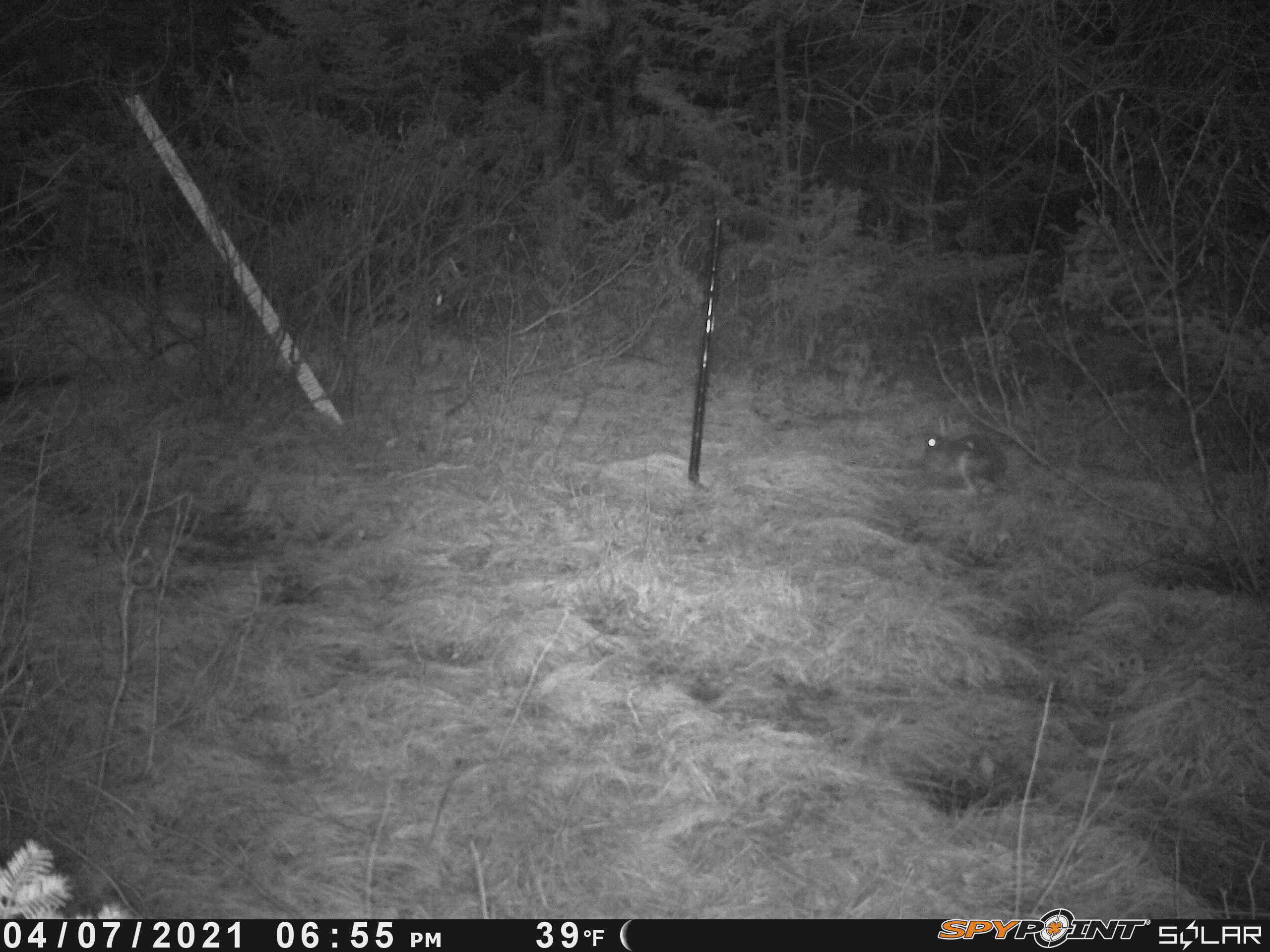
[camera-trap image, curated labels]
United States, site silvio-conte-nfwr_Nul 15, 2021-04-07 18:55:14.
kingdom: Animalia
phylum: Chordata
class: Mammalia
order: Lagomorpha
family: Leporidae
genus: Lepus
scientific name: Lepus americanus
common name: snowshoe hare